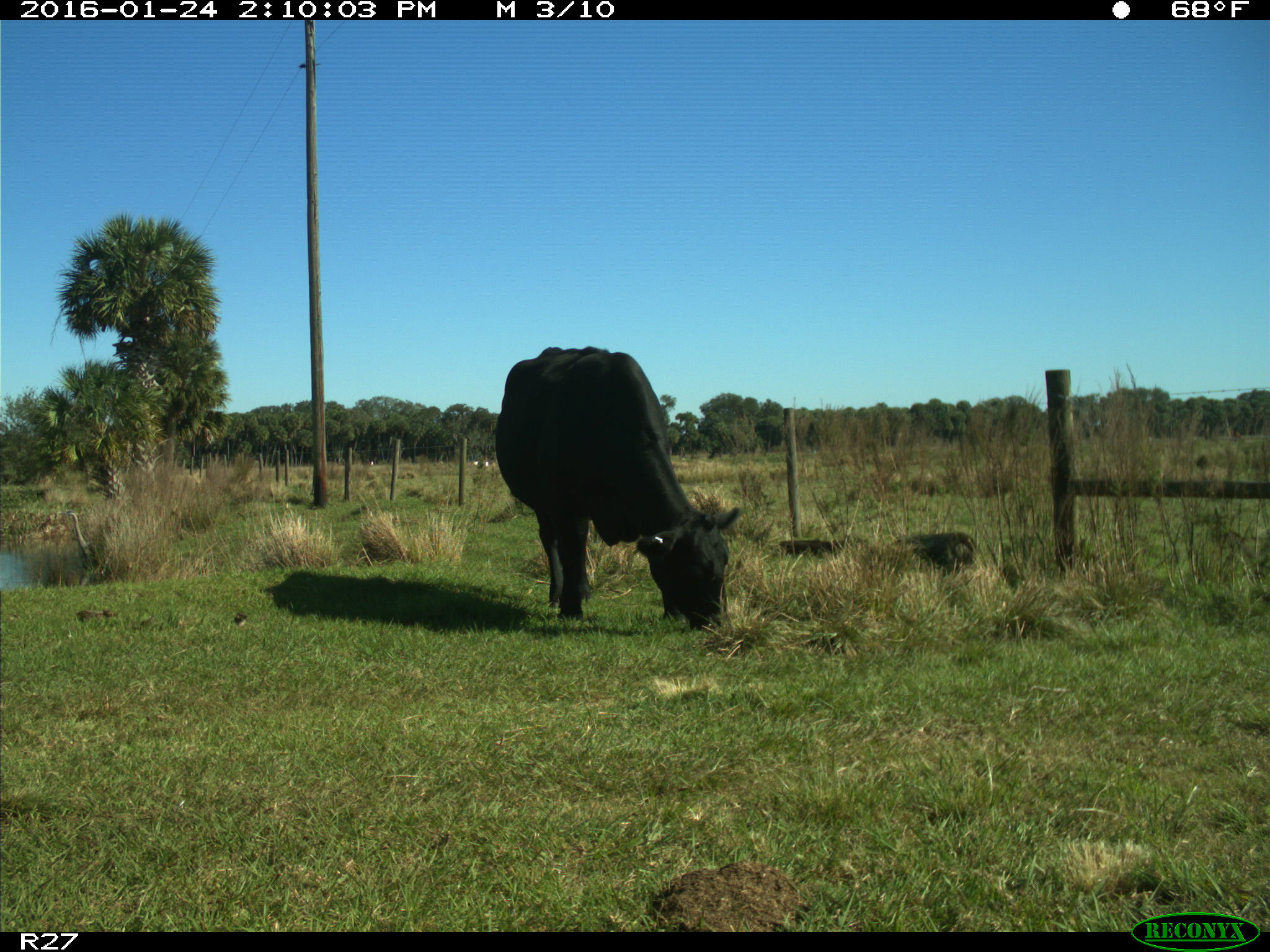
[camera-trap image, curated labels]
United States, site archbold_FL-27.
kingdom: Animalia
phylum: Chordata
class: Mammalia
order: Artiodactyla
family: Bovidae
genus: Bos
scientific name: Bos taurus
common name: domestic cow